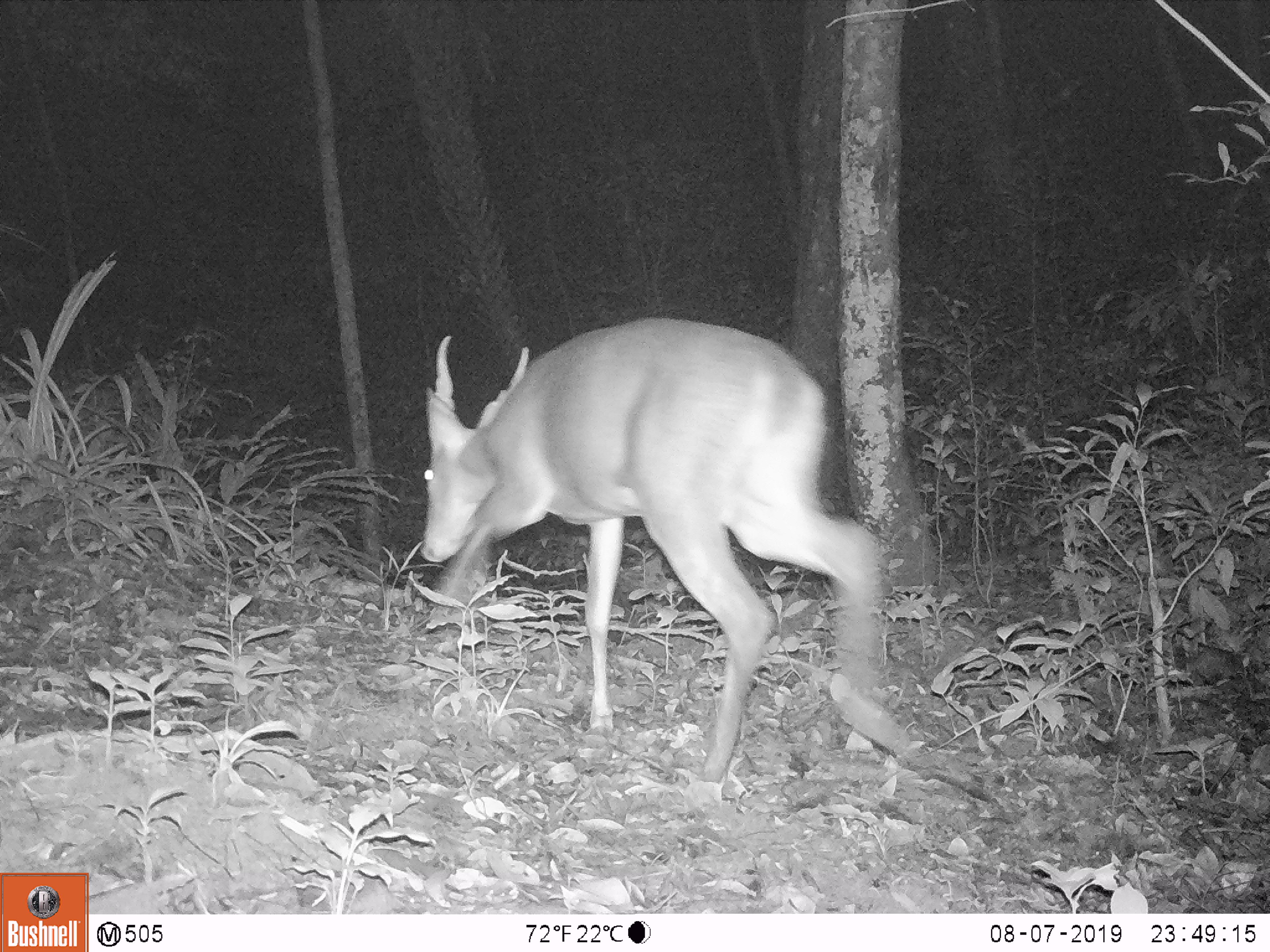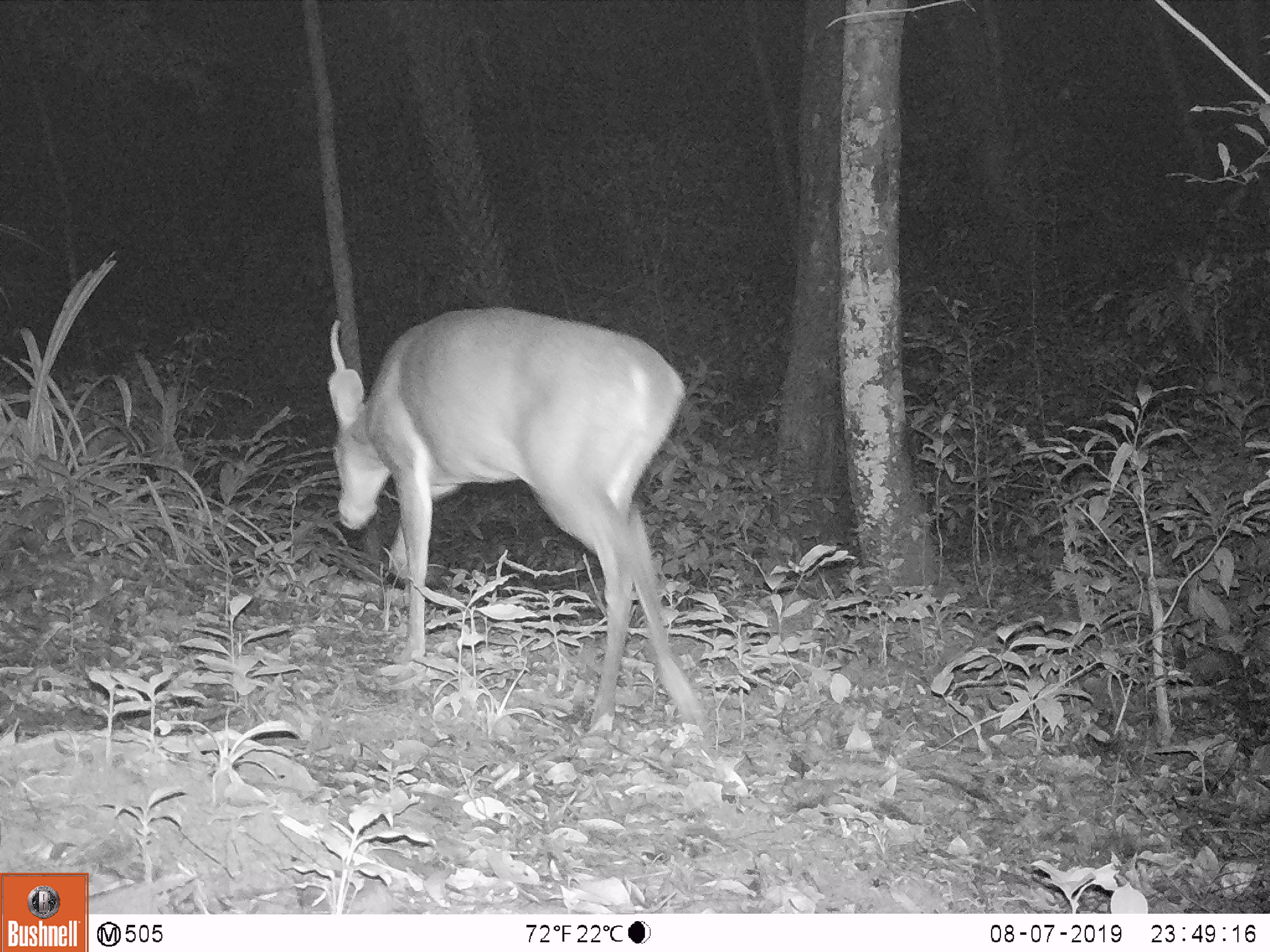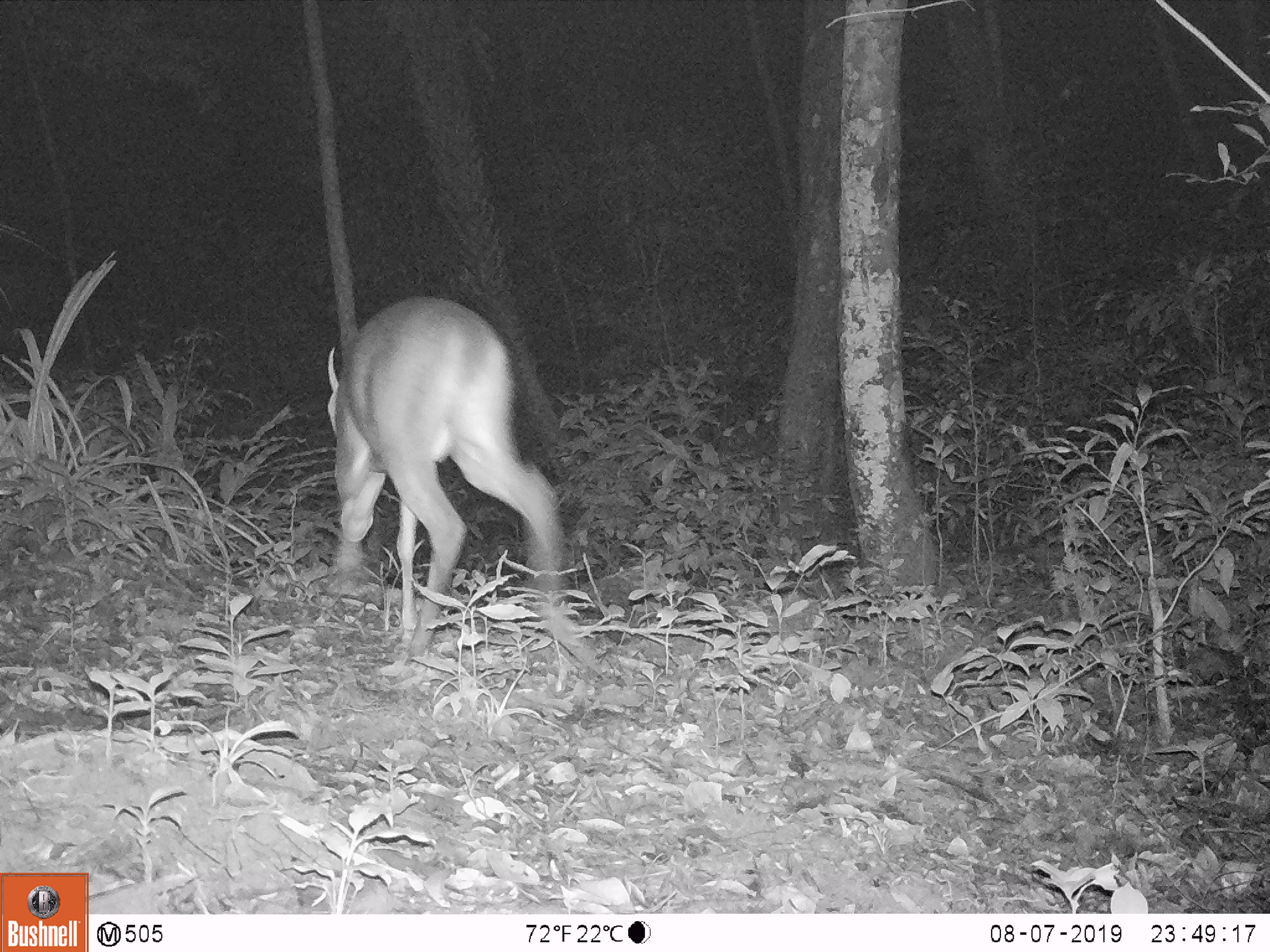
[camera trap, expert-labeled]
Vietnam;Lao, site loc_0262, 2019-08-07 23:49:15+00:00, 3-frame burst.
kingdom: Animalia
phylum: Chordata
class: Mammalia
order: Artiodactyla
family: Cervidae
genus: Muntiacus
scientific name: Muntiacus vuquangensis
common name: large-antlered muntjac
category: large antlered muntjac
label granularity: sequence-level